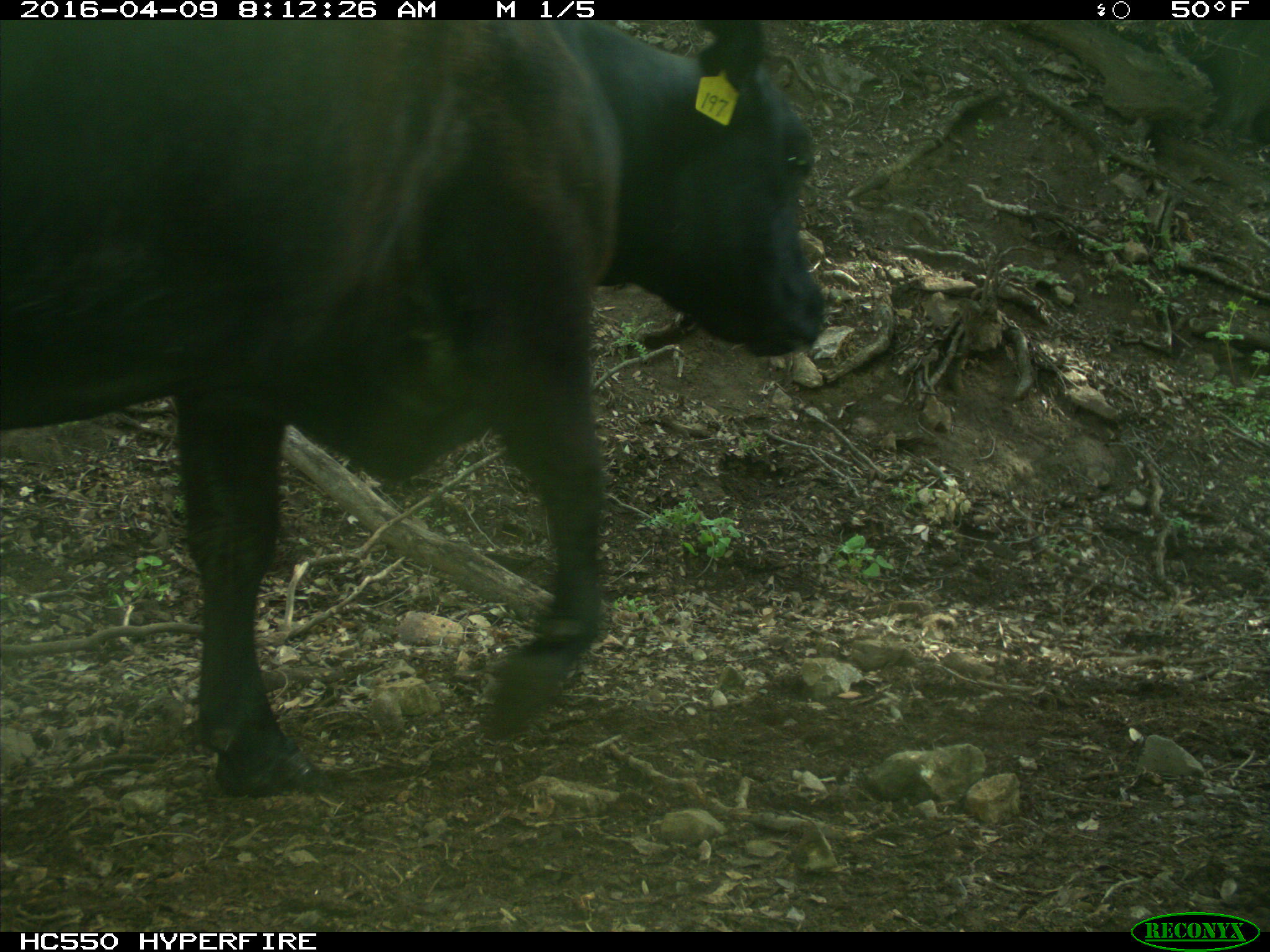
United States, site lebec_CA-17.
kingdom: Animalia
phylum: Chordata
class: Mammalia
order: Artiodactyla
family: Bovidae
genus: Bos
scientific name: Bos taurus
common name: domestic cow